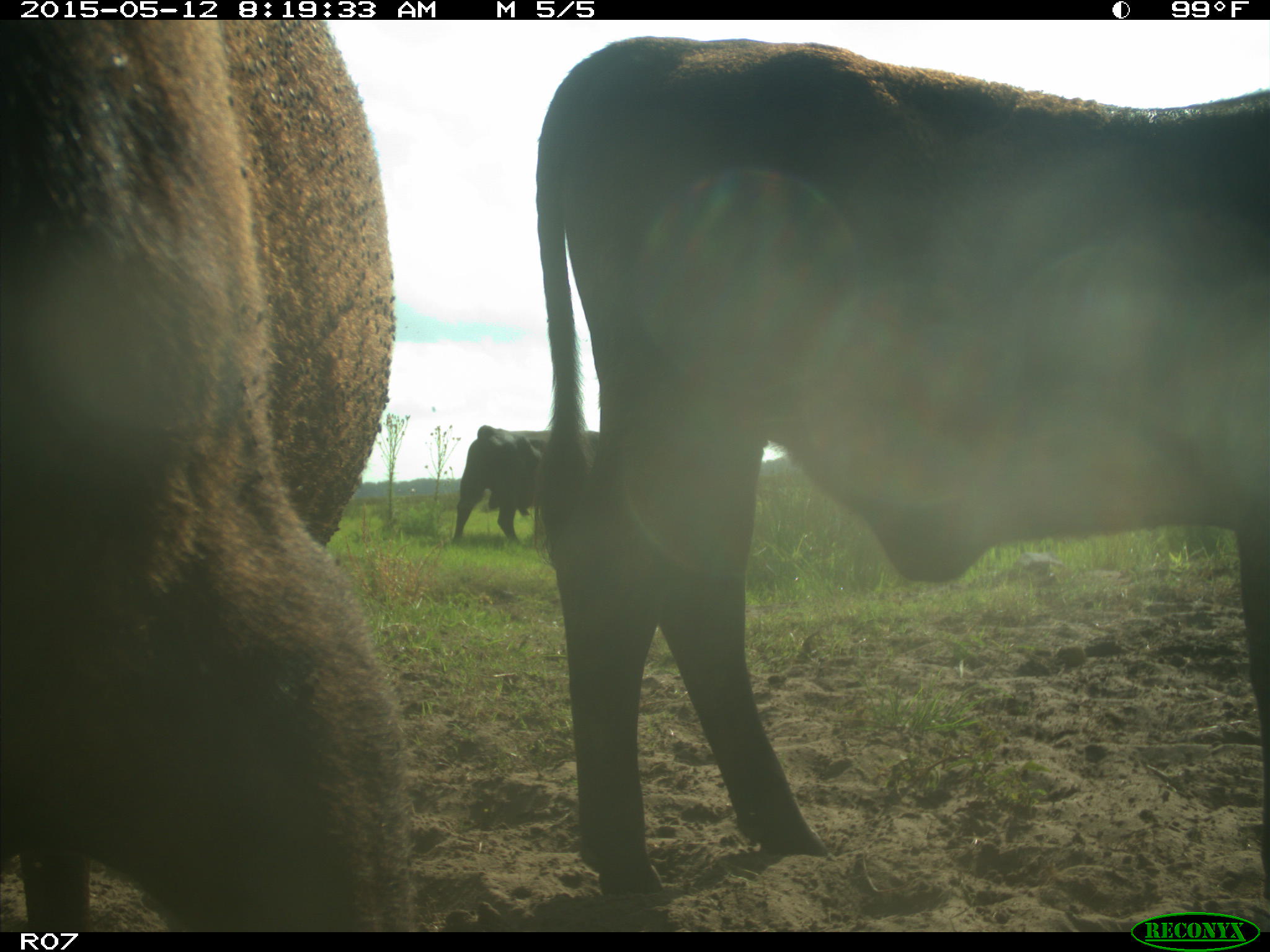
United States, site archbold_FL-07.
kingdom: Animalia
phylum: Chordata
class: Mammalia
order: Artiodactyla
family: Bovidae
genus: Bos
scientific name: Bos taurus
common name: domestic cow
Bos taurus (domestic cow).